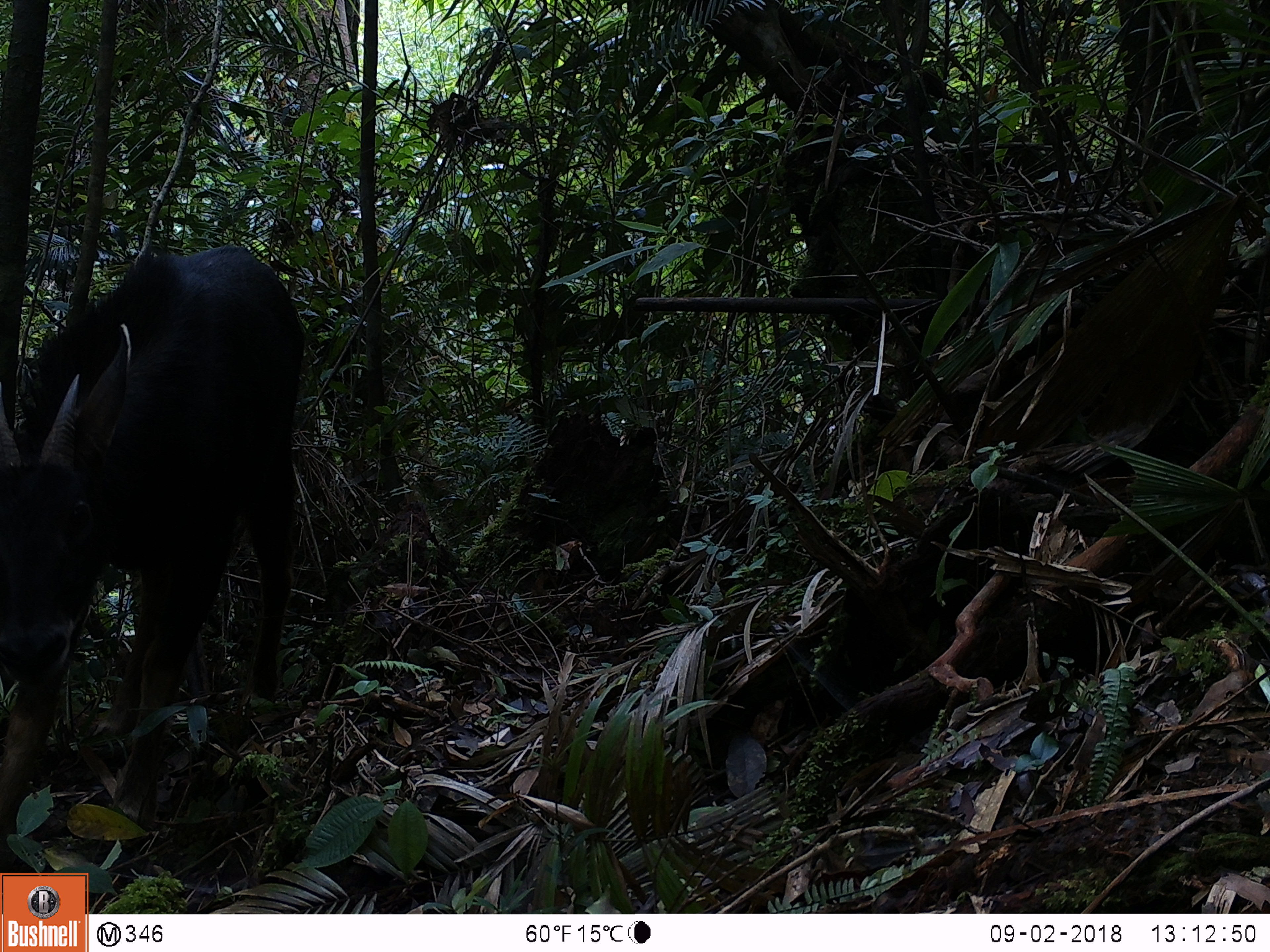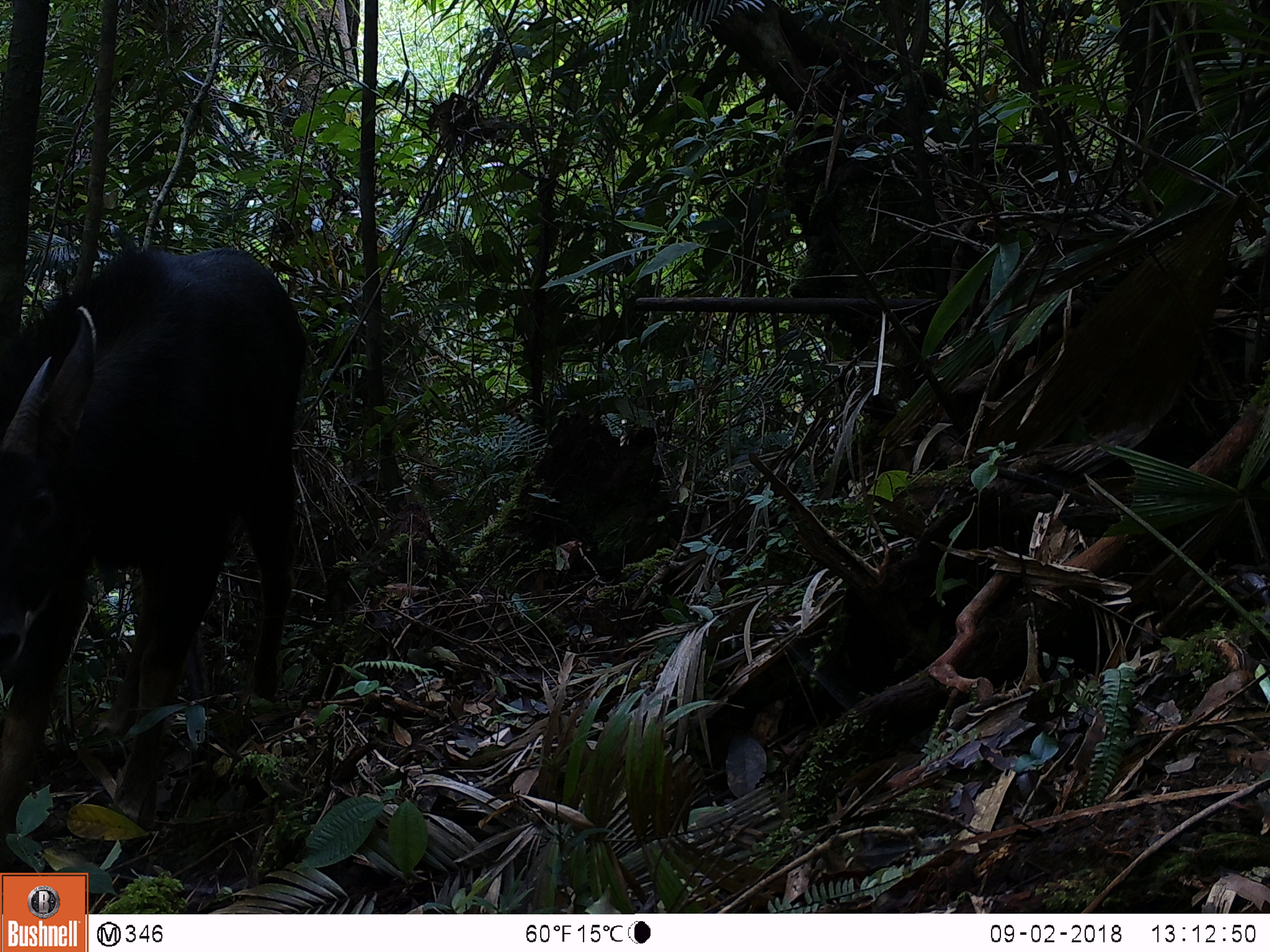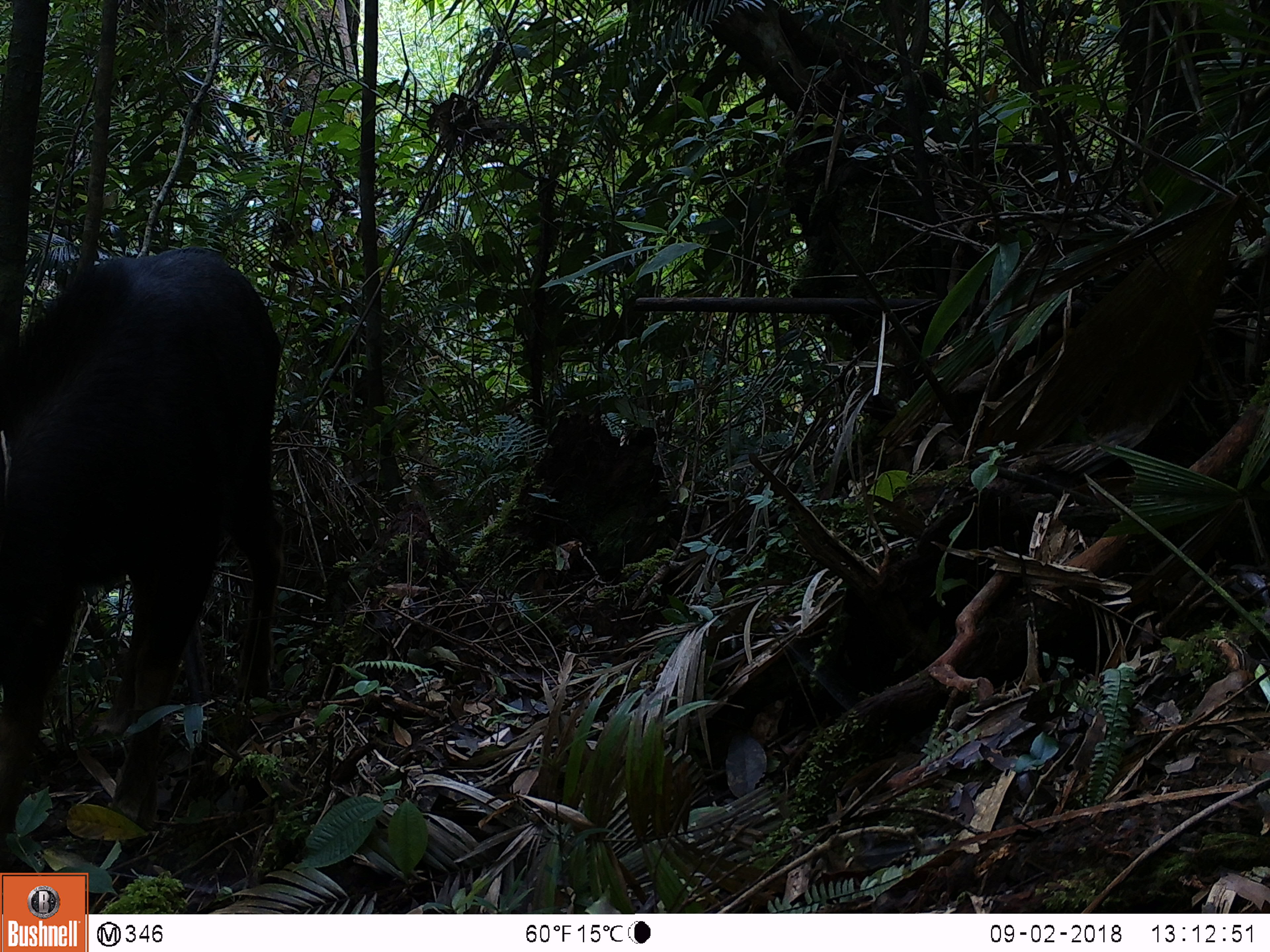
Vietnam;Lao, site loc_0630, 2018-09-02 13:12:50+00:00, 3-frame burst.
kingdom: Animalia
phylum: Chordata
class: Mammalia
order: Artiodactyla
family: Bovidae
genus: Capricornis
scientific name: Capricornis sumatraensis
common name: chinese serow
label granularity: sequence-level